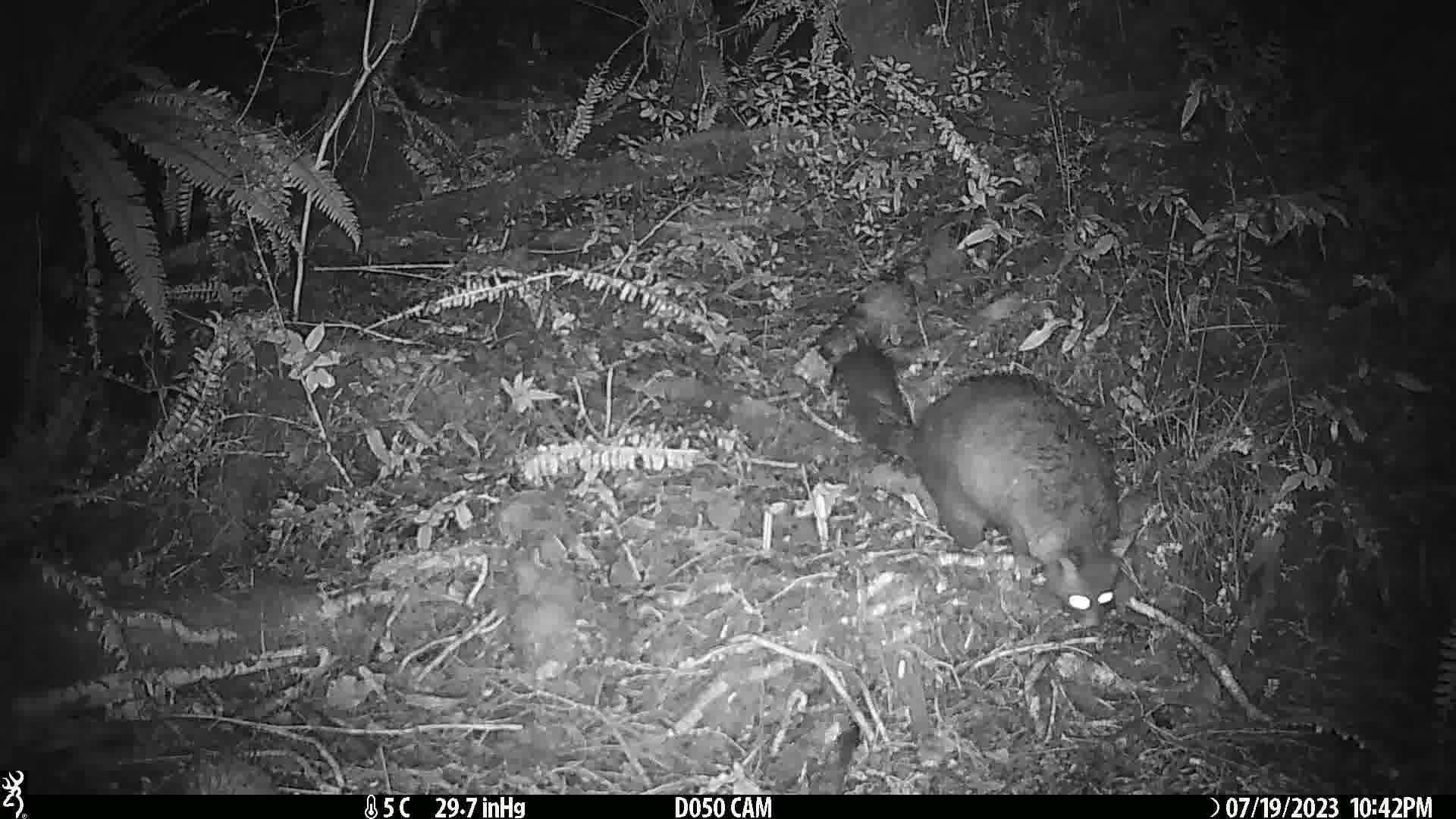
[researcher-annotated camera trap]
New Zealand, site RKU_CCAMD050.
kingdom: Animalia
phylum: Chordata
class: Mammalia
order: Diprotodontia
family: Phalangeridae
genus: Trichosurus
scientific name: Trichosurus vulpecula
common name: common brushtail possum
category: possum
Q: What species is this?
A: Possum (common brushtail possum) (Trichosurus vulpecula).